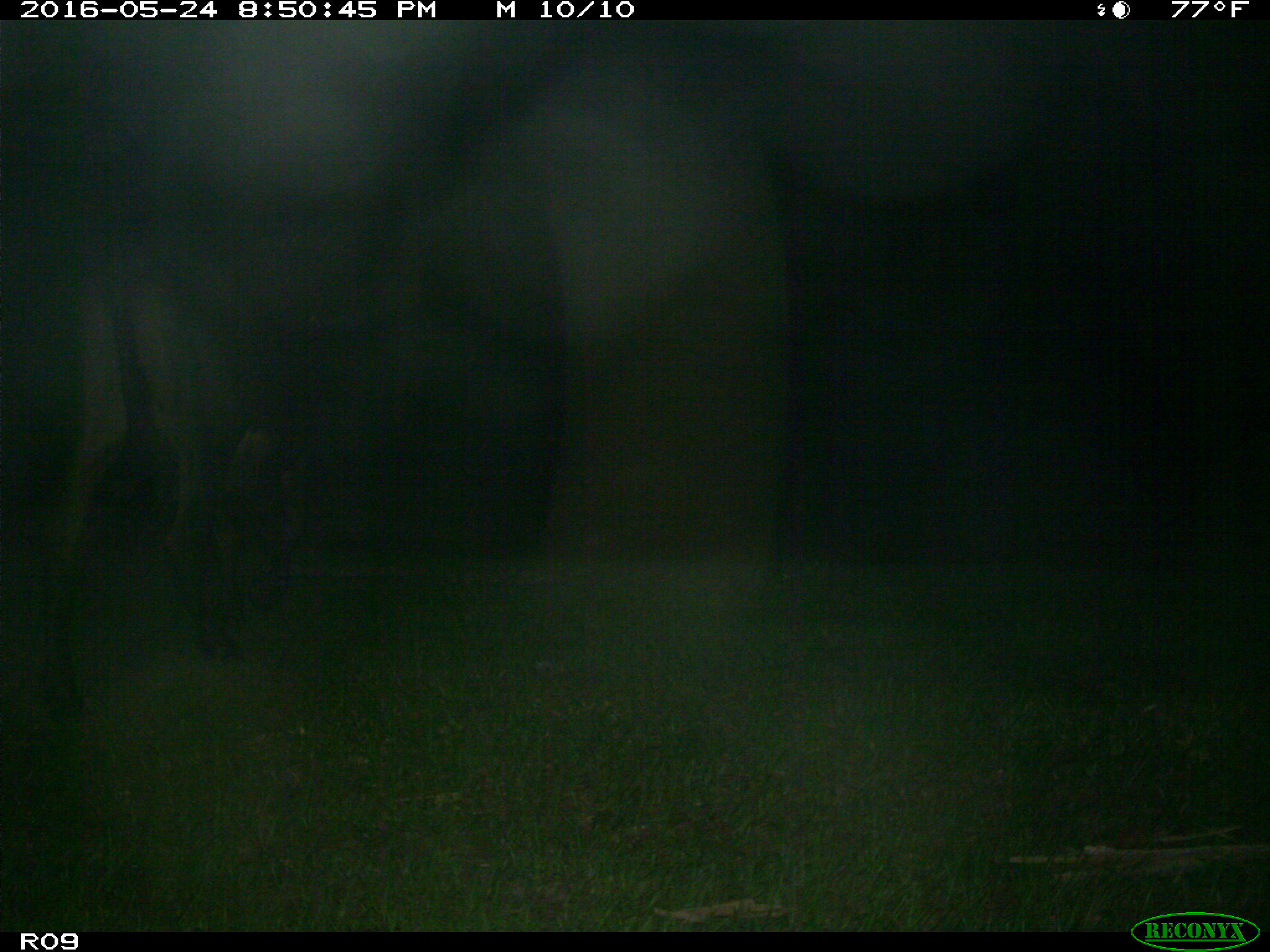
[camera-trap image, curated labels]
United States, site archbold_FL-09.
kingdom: Animalia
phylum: Chordata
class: Mammalia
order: Artiodactyla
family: Bovidae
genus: Bos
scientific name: Bos taurus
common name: domestic cow